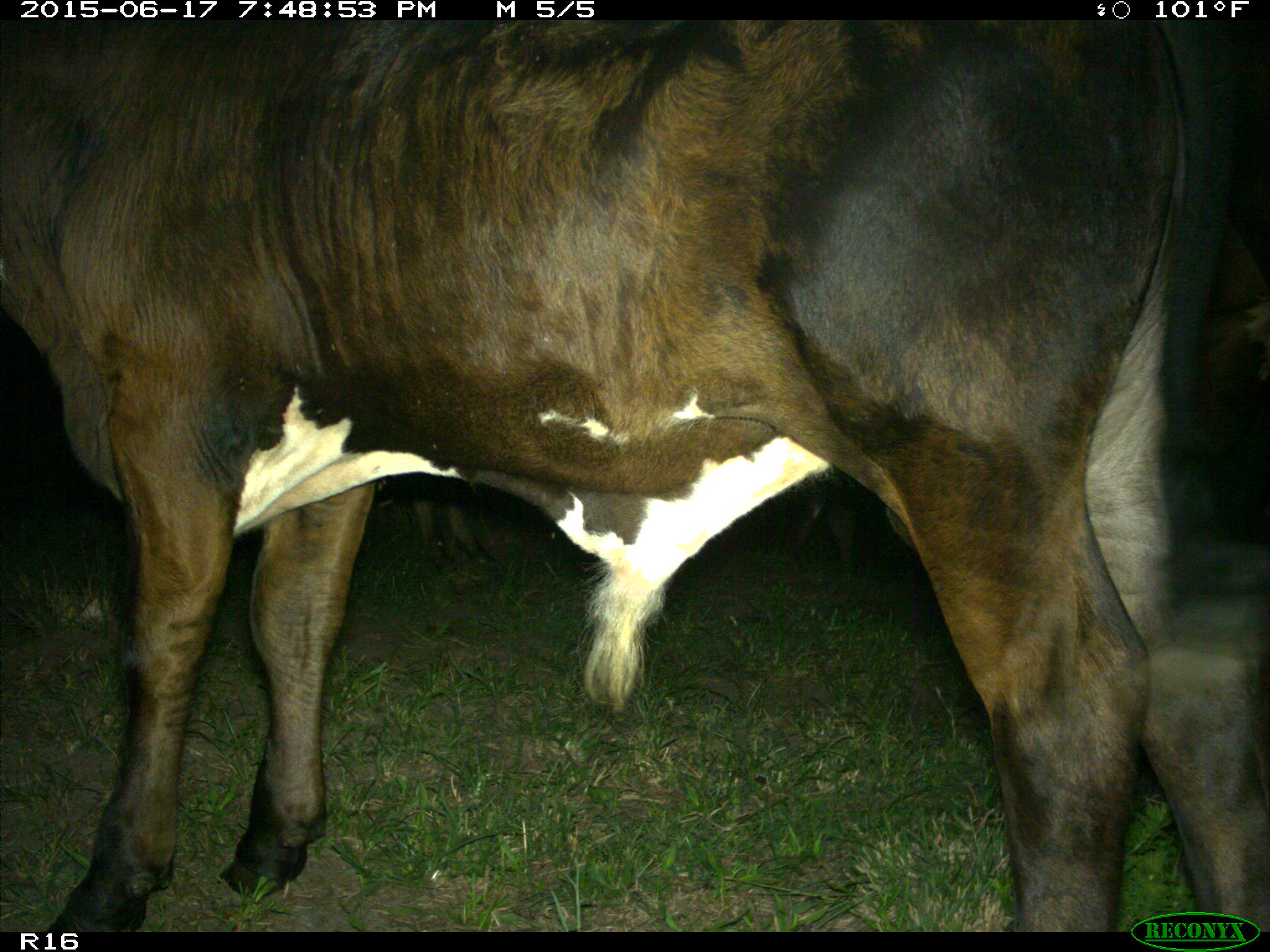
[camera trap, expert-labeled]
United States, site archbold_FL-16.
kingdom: Animalia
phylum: Chordata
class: Mammalia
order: Artiodactyla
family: Bovidae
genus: Bos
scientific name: Bos taurus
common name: domestic cow